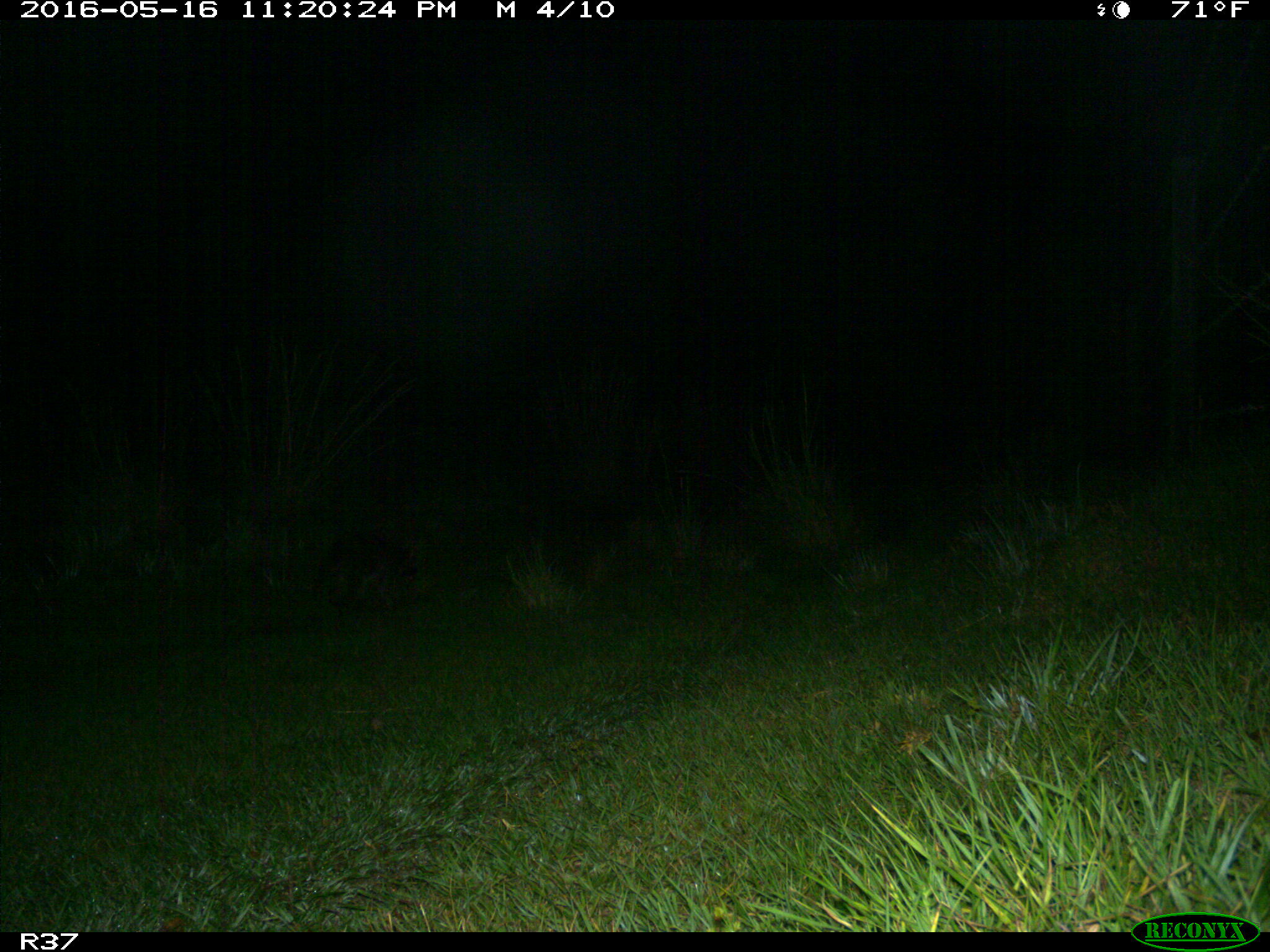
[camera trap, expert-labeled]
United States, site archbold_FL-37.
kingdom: Animalia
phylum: Chordata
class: Mammalia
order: Carnivora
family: Procyonidae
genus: Procyon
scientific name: Procyon lotor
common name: common raccoon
Procyon lotor (common raccoon).